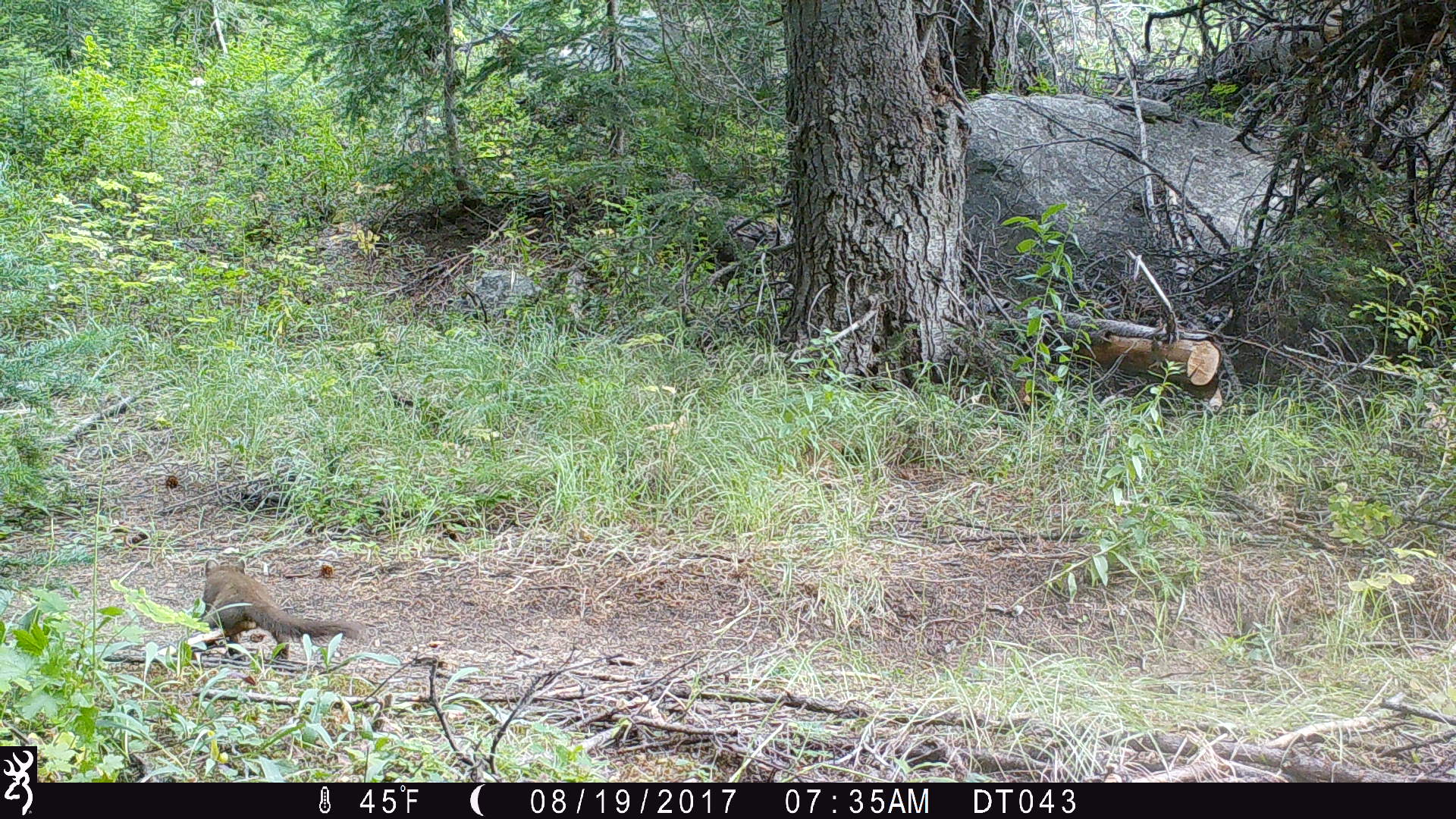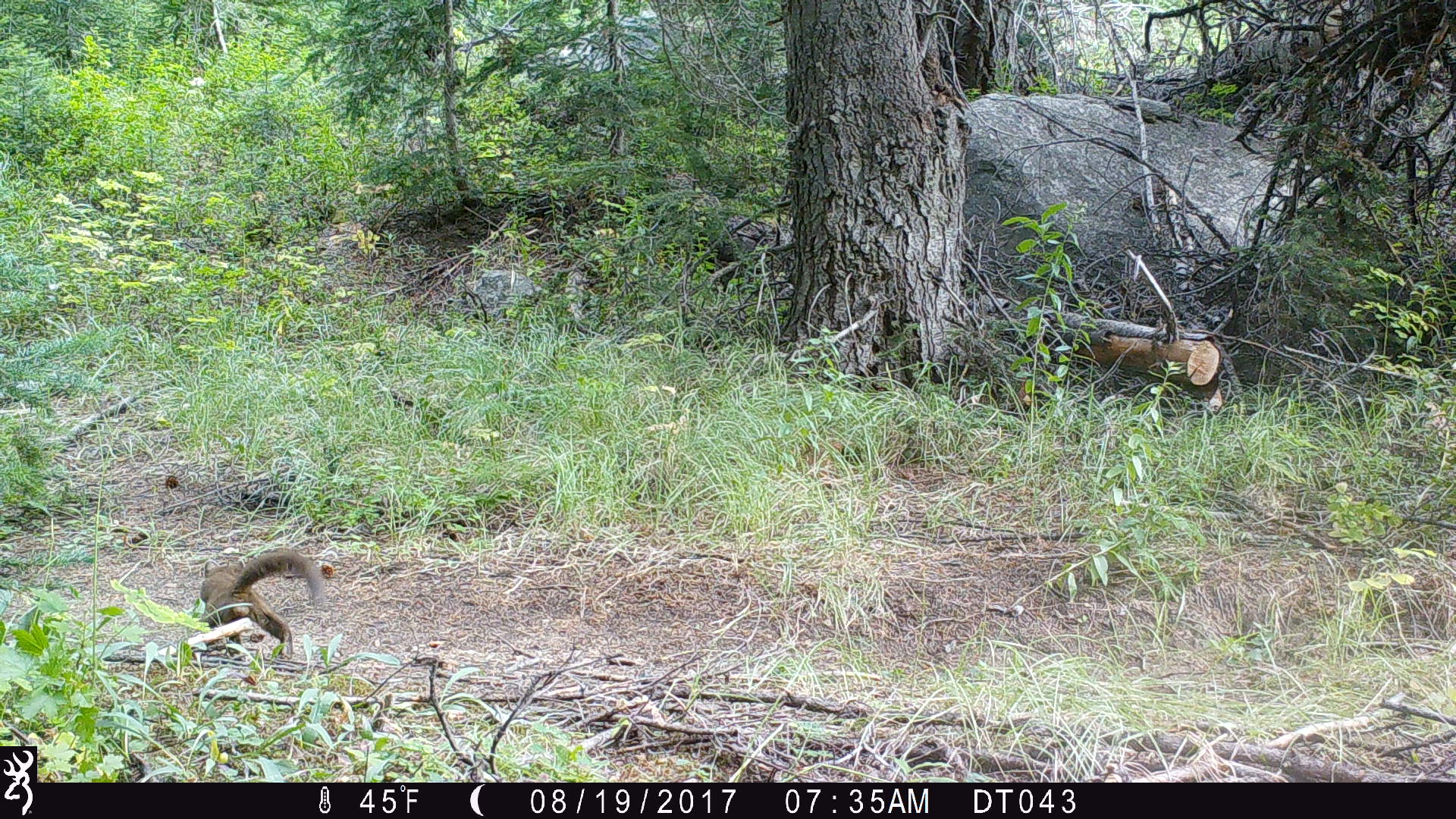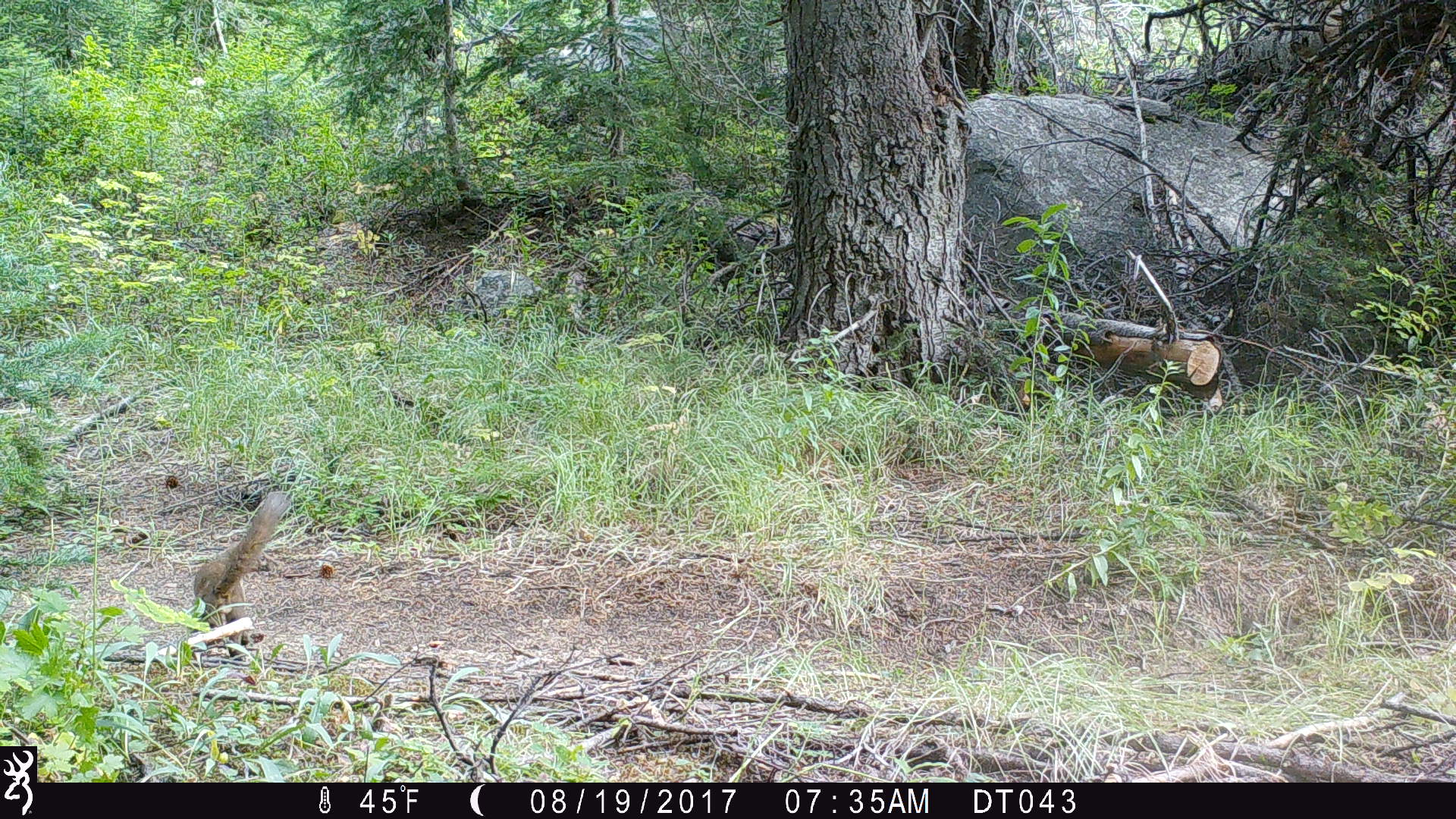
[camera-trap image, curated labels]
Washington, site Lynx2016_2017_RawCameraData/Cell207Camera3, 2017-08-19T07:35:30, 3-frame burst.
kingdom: Animalia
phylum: Chordata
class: Mammalia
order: Carnivora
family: Mustelidae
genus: Martes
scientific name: Martes americana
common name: american marten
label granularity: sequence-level